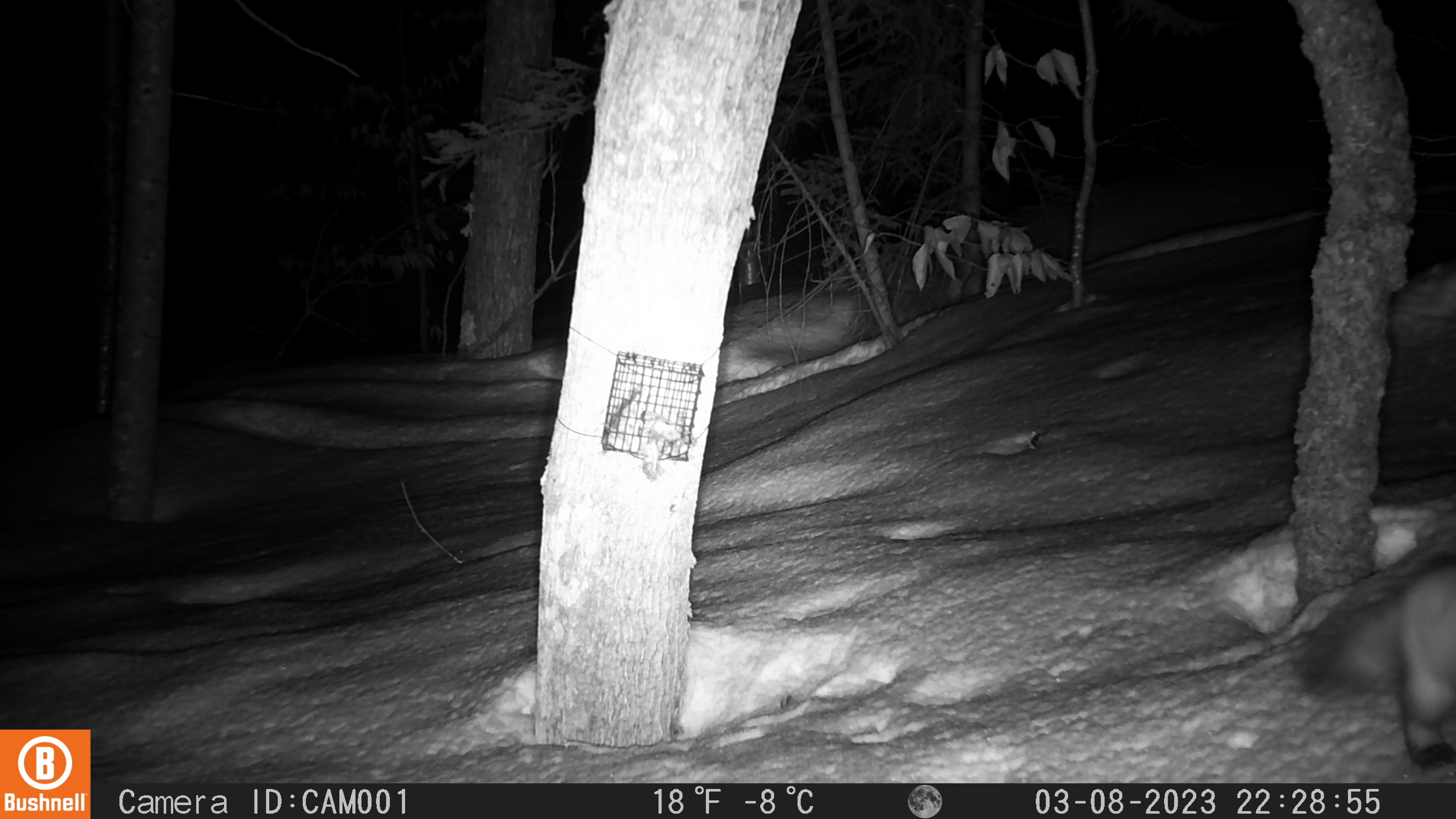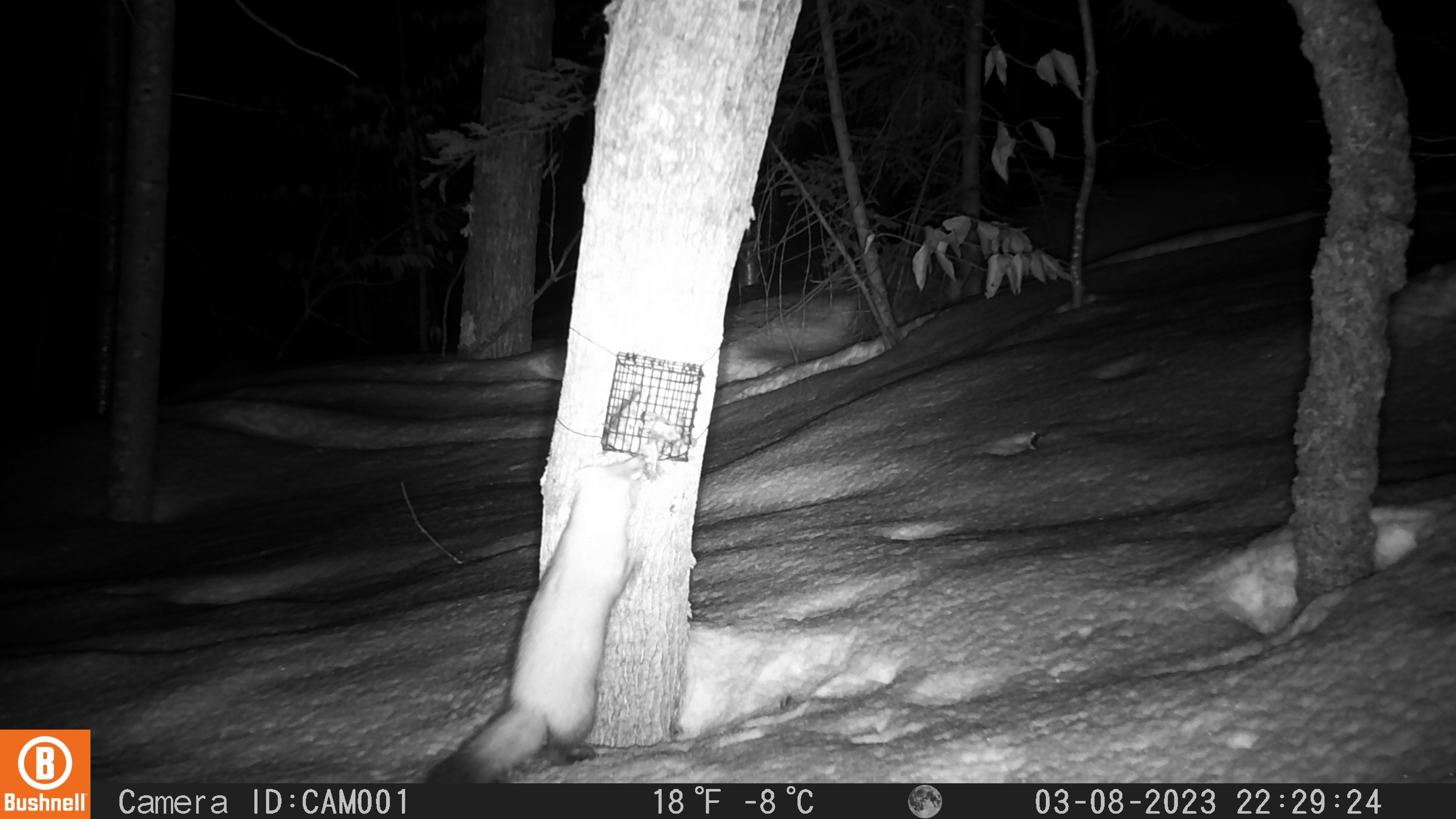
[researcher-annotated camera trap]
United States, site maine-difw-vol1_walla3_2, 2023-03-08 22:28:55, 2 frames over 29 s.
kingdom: Animalia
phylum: Chordata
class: Mammalia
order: Carnivora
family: Mustelidae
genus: Martes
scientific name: Martes americana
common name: american marten